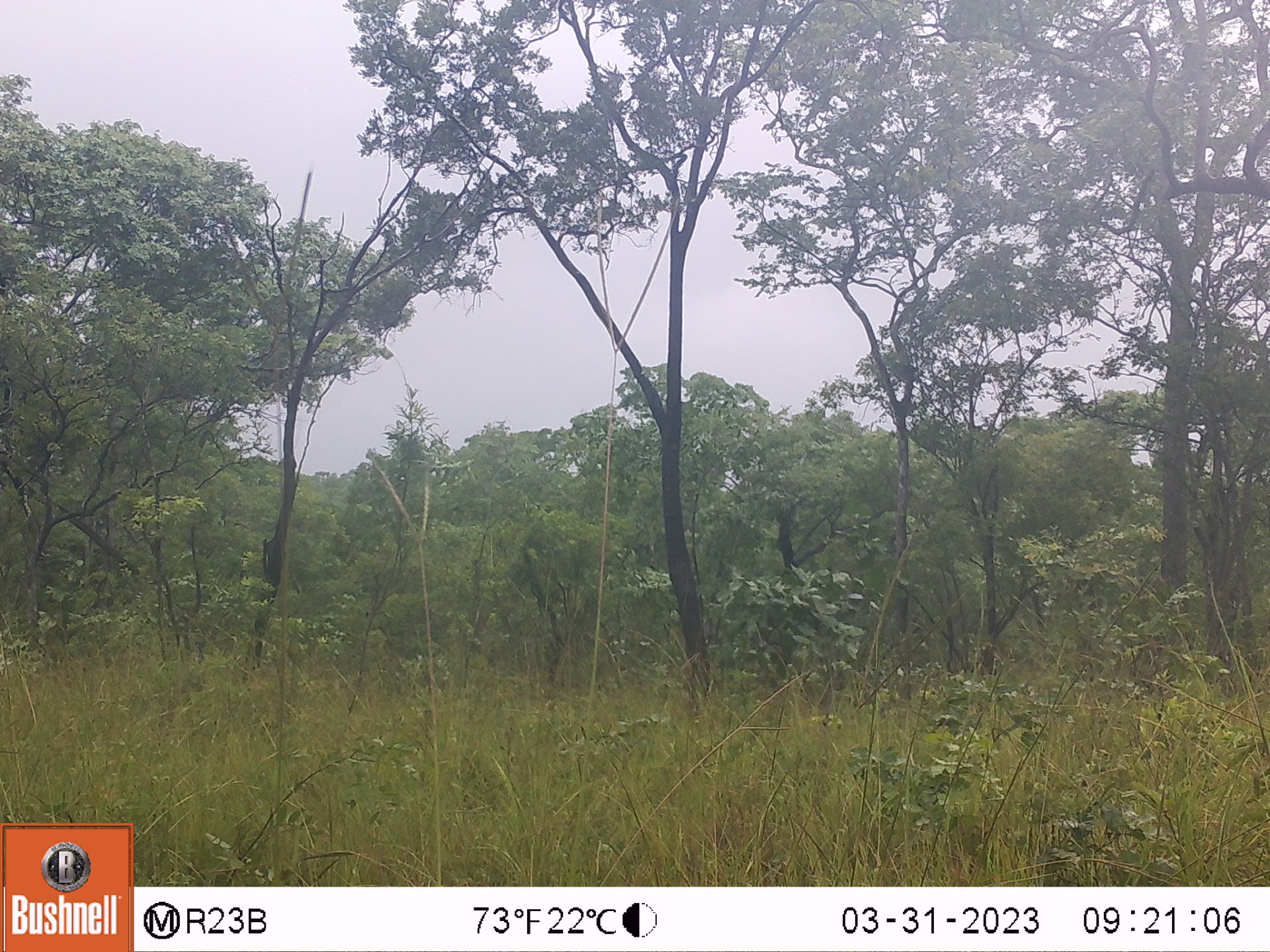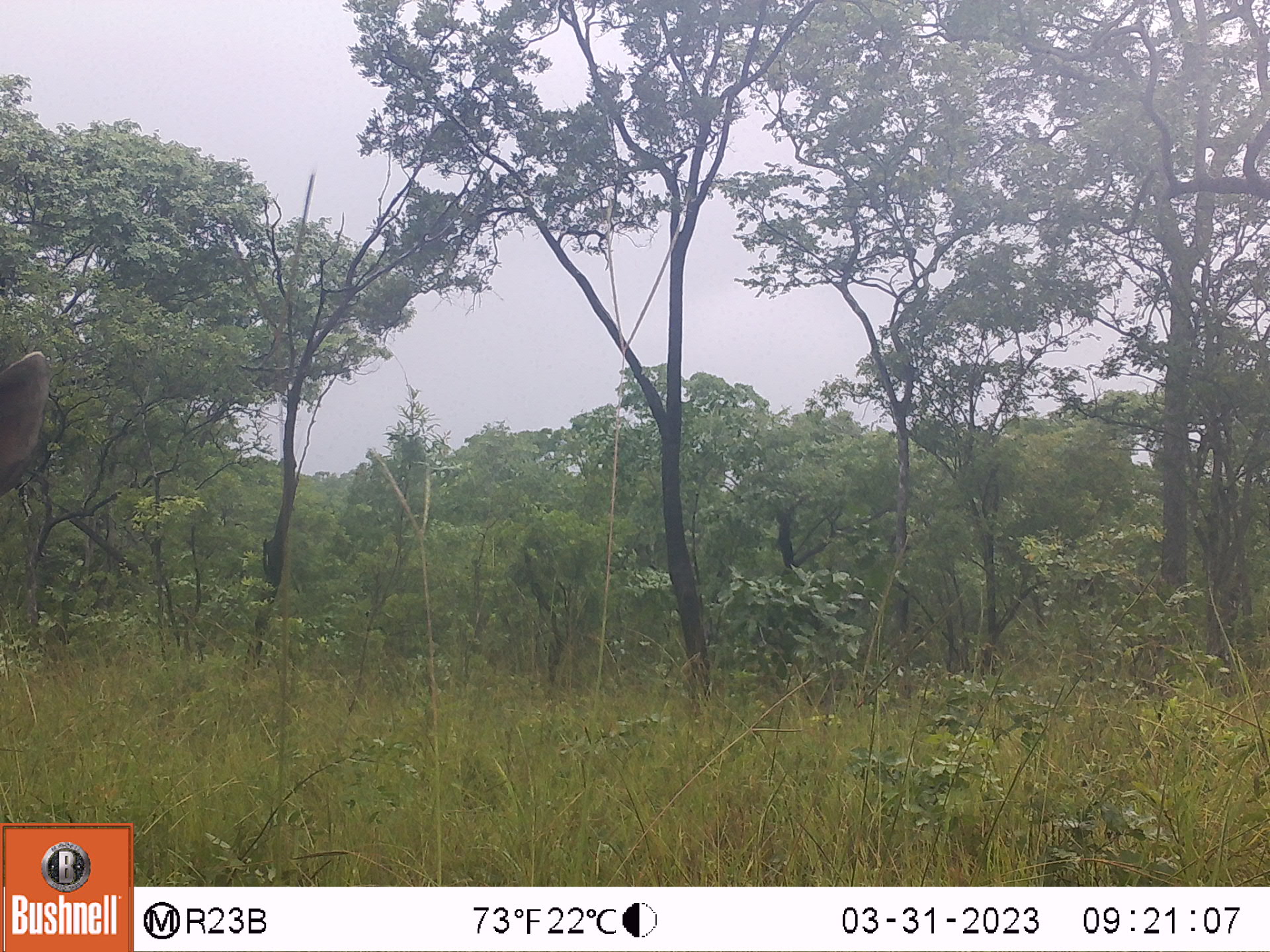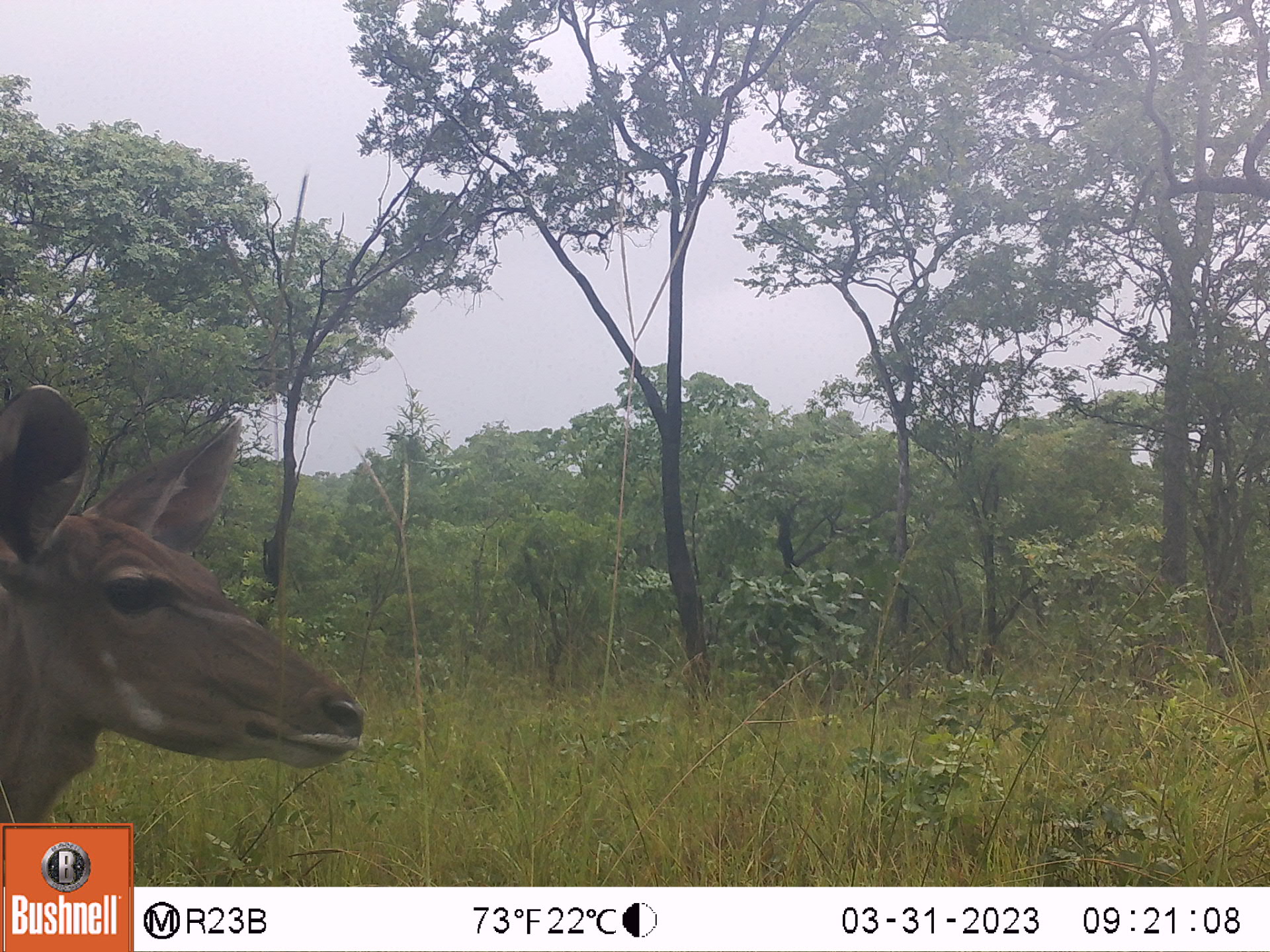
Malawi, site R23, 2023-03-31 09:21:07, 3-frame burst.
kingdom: Animalia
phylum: Chordata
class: Mammalia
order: Artiodactyla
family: Bovidae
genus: Tragelaphus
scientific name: Tragelaphus strepsiceros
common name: greater kudu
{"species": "greater kudu (Tragelaphus strepsiceros)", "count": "1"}